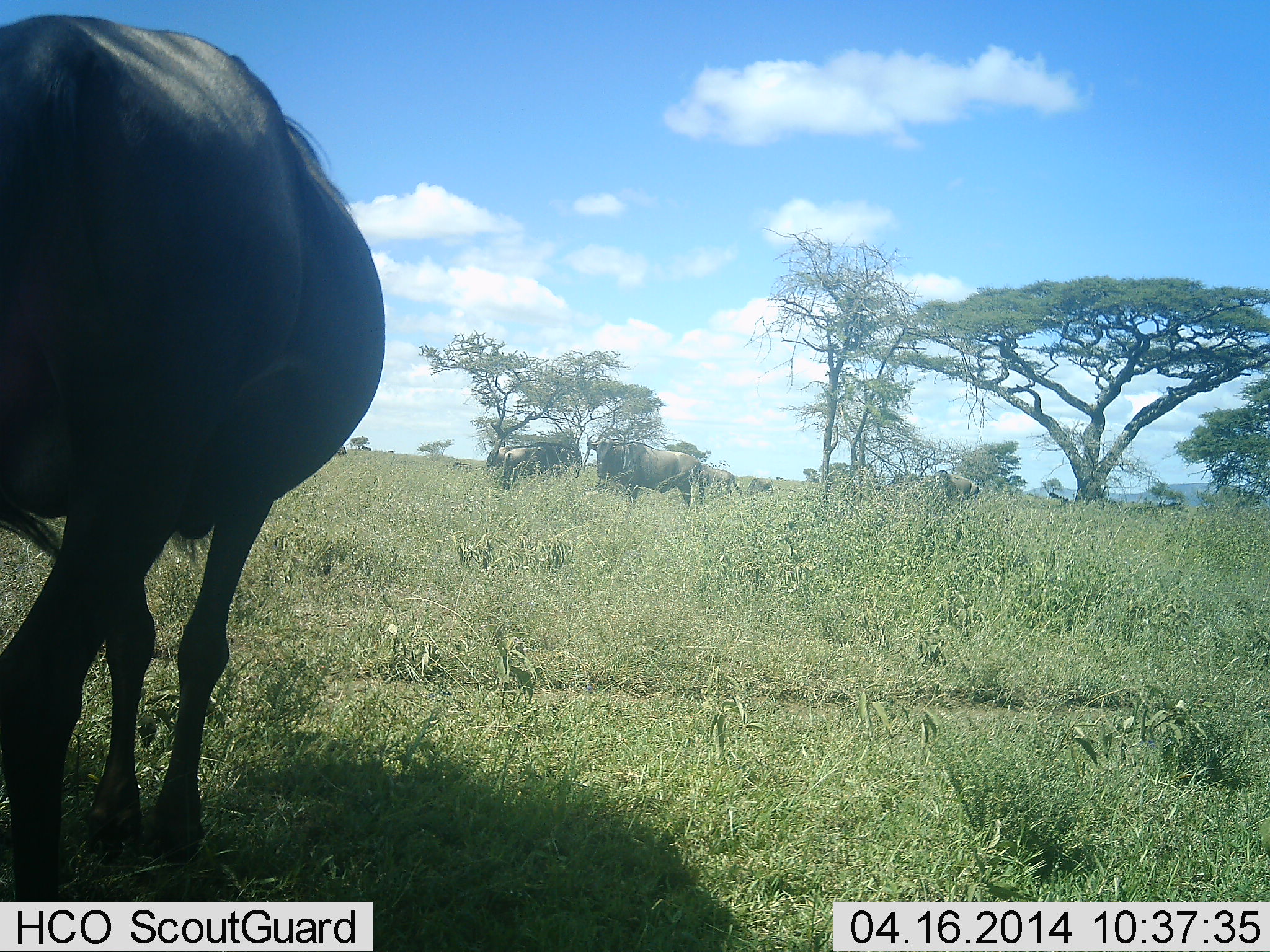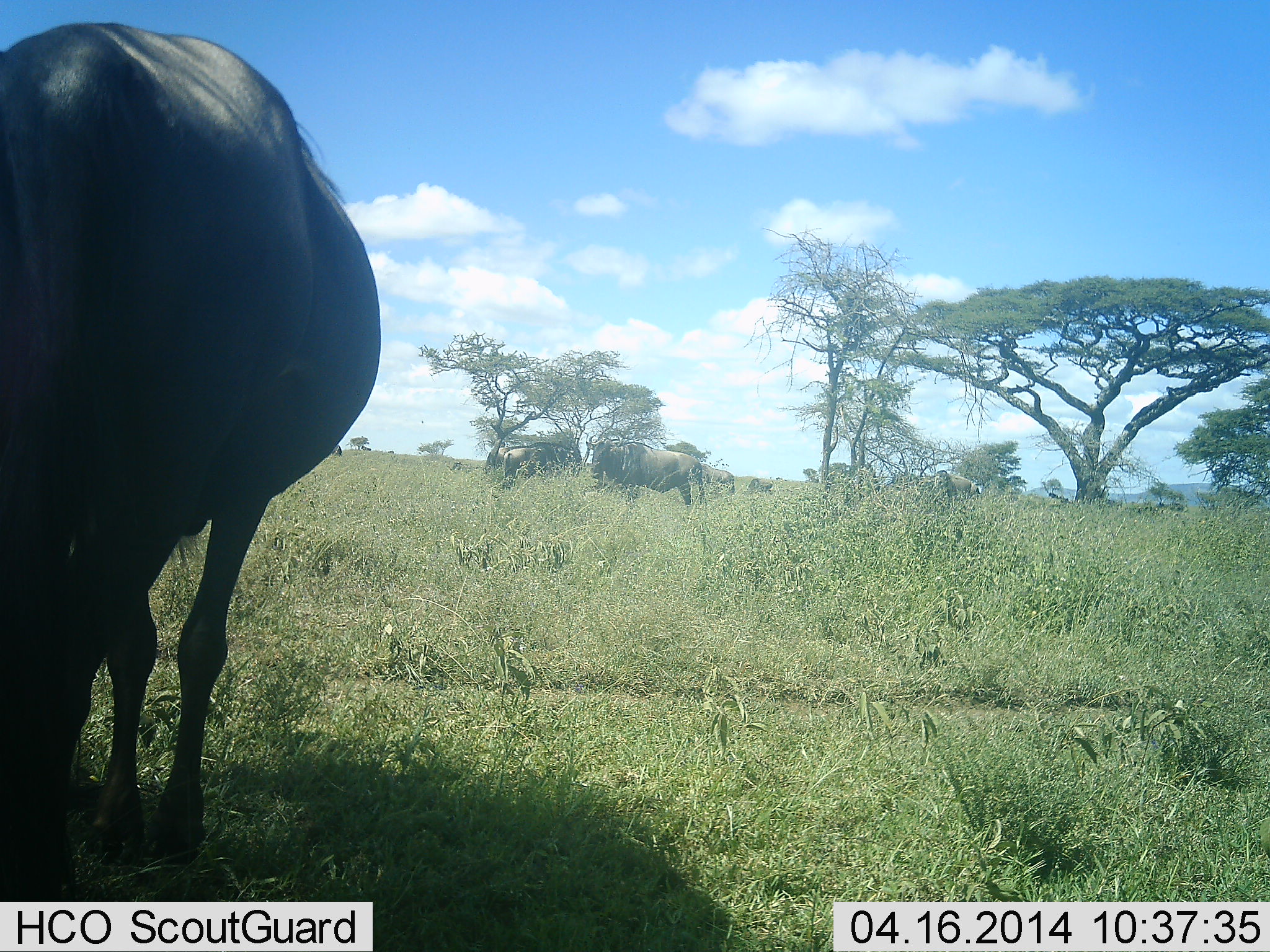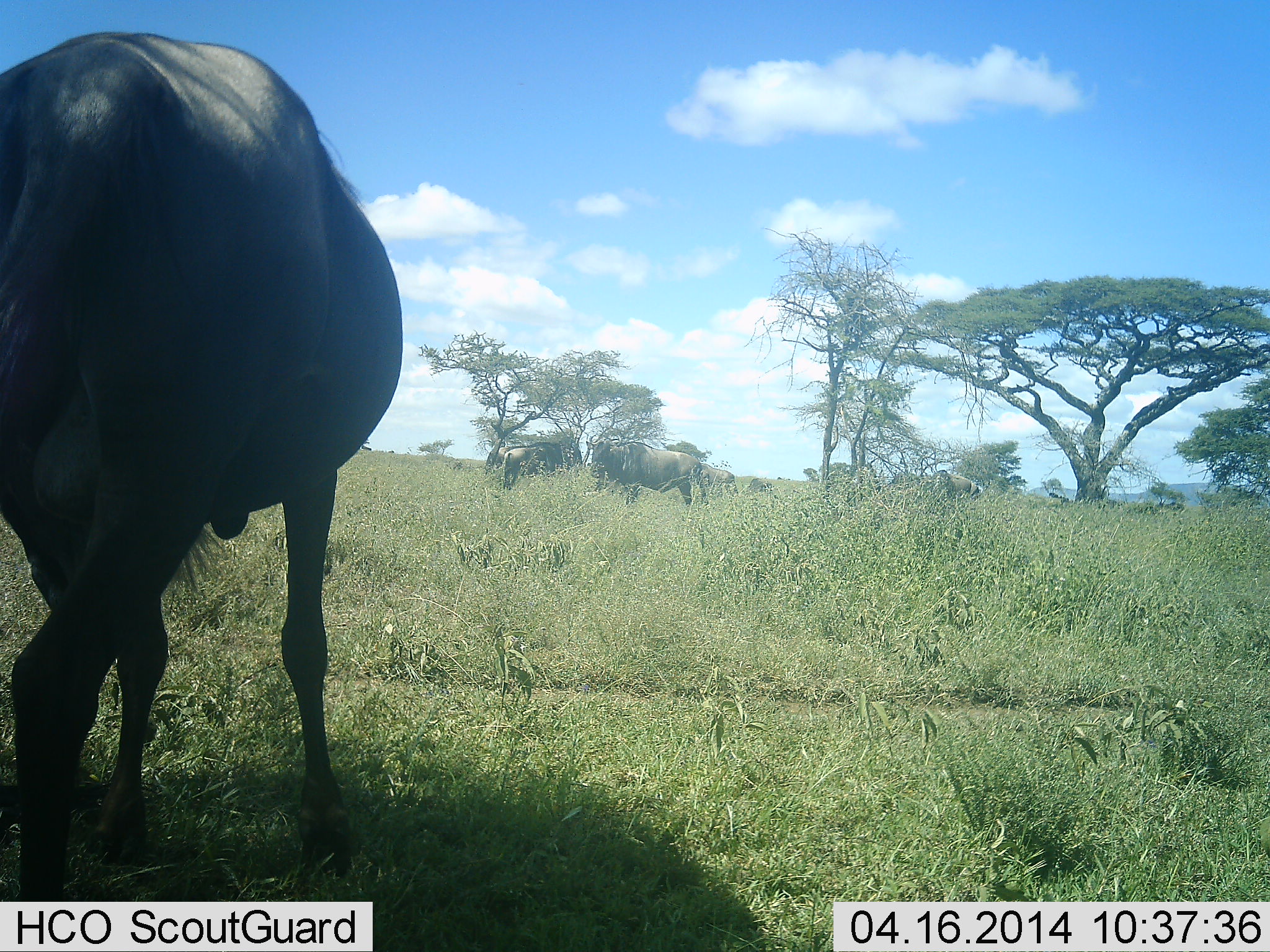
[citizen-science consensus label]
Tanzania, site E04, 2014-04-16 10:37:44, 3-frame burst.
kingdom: Animalia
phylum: Chordata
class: Mammalia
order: Artiodactyla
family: Bovidae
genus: Connochaetes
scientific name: Connochaetes taurinus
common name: blue wildebeest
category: wildebeest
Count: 5.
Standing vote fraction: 30%.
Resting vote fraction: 10%.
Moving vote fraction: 10%.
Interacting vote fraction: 0%.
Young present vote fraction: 0%.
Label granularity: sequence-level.